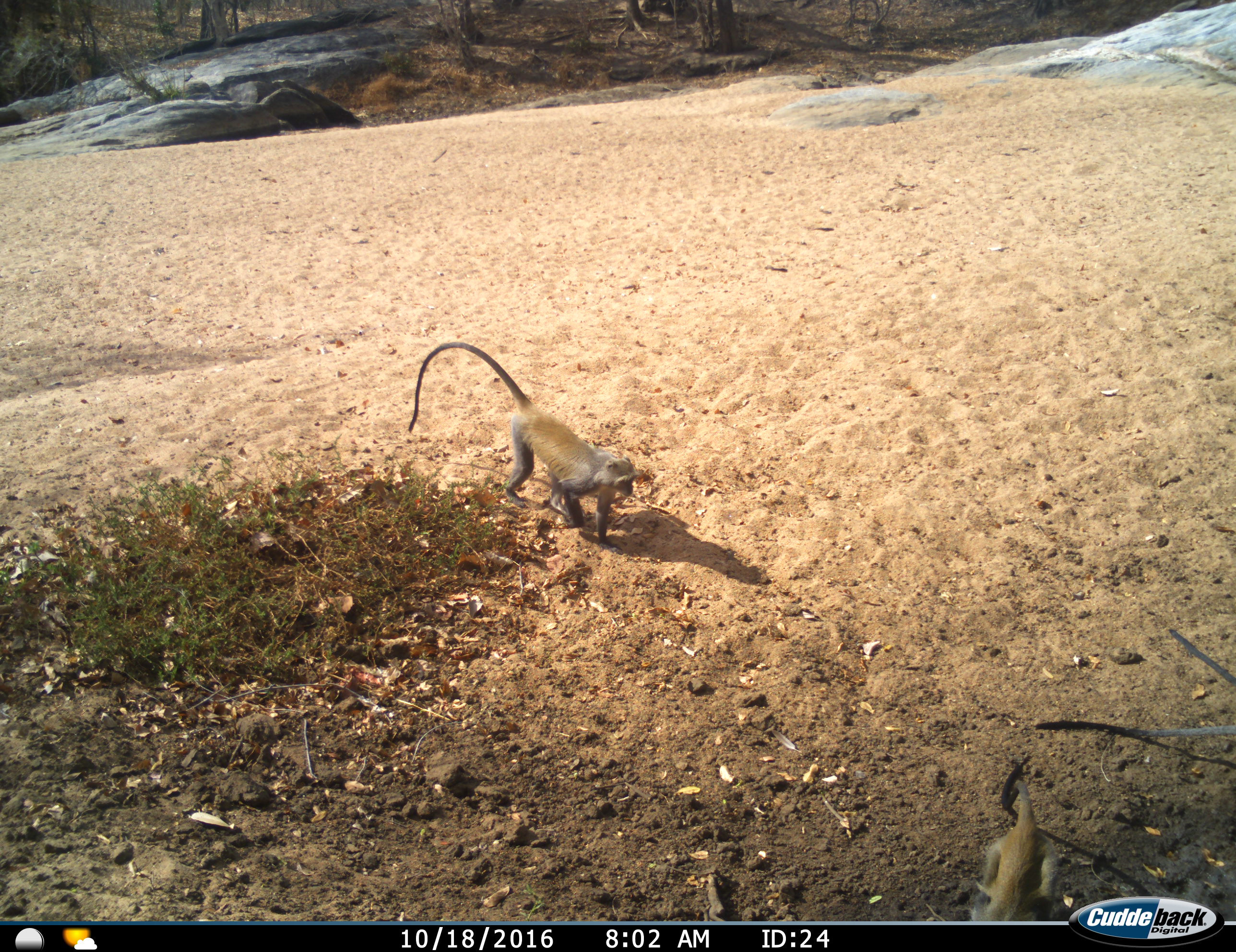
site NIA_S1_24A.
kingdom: Animalia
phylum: Chordata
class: Mammalia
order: Primates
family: Cercopithecidae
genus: Chlorocebus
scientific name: Chlorocebus pygerythrus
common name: vervet monkey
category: monkeyvervet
Monkeyvervet (vervet monkey) (Chlorocebus pygerythrus), count 2. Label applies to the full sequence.